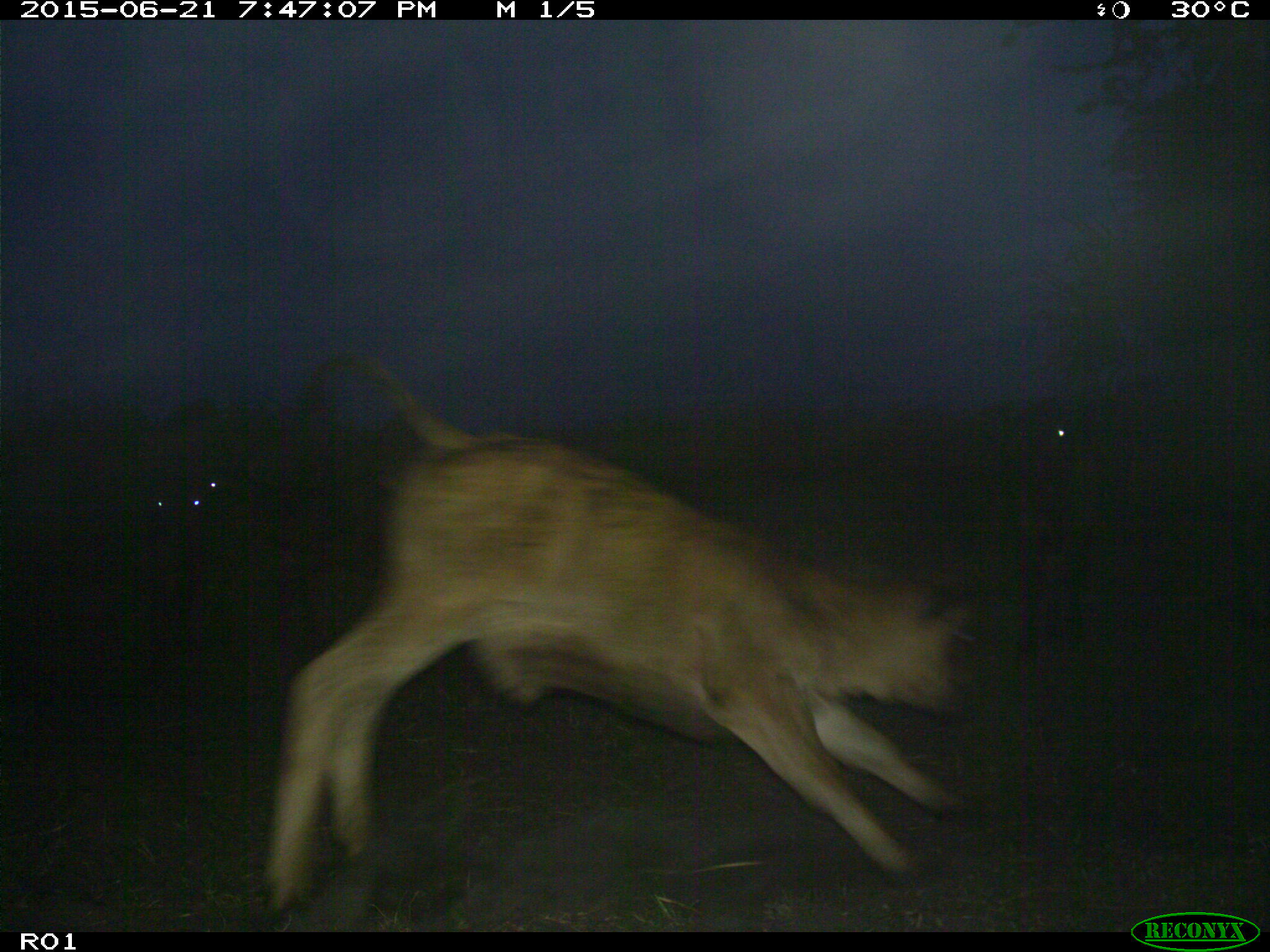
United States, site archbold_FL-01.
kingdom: Animalia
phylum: Chordata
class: Mammalia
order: Artiodactyla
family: Bovidae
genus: Bos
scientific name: Bos taurus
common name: domestic cow